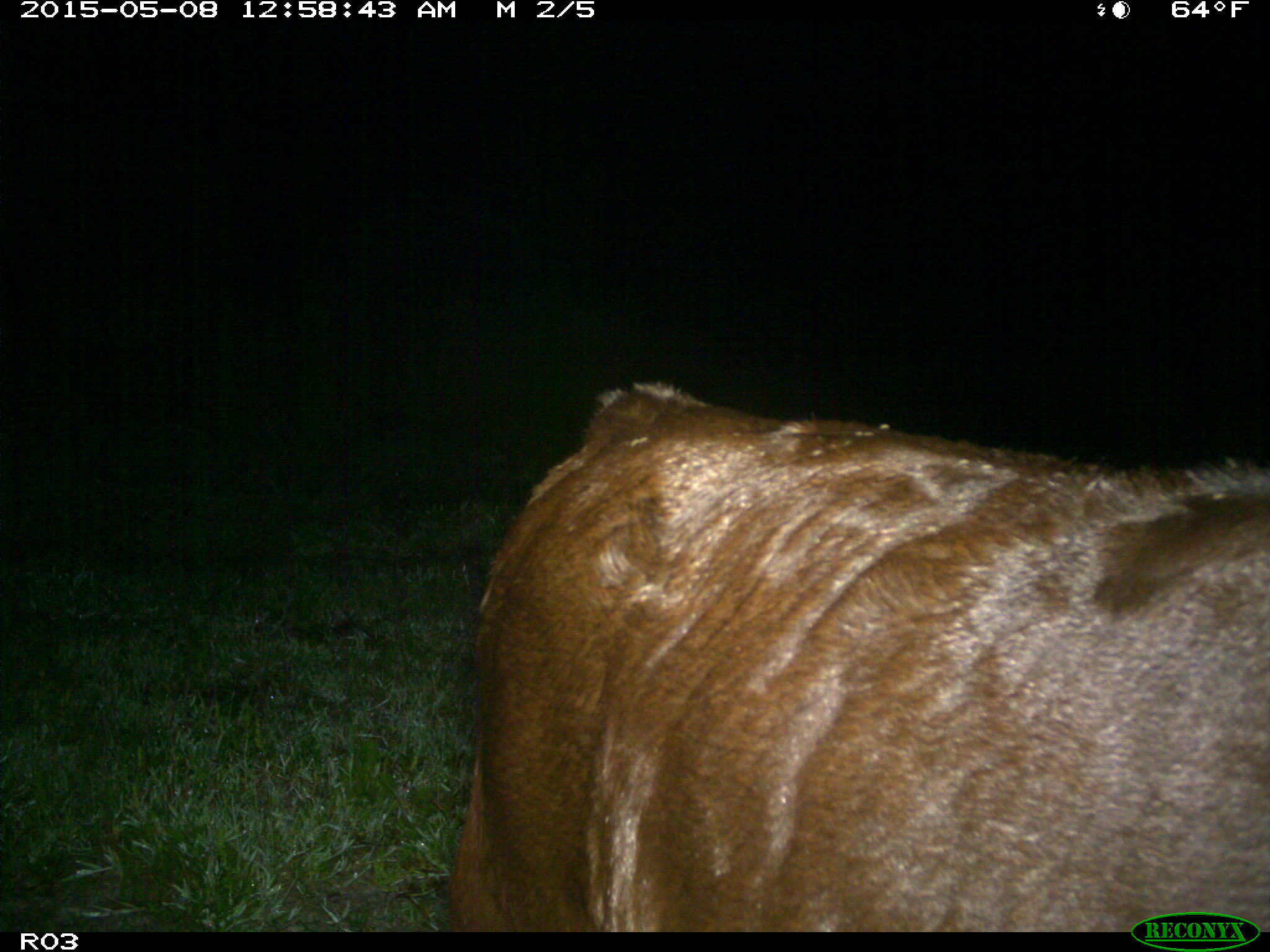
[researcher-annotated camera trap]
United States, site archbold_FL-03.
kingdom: Animalia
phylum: Chordata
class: Mammalia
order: Artiodactyla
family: Bovidae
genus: Bos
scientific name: Bos taurus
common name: domestic cow